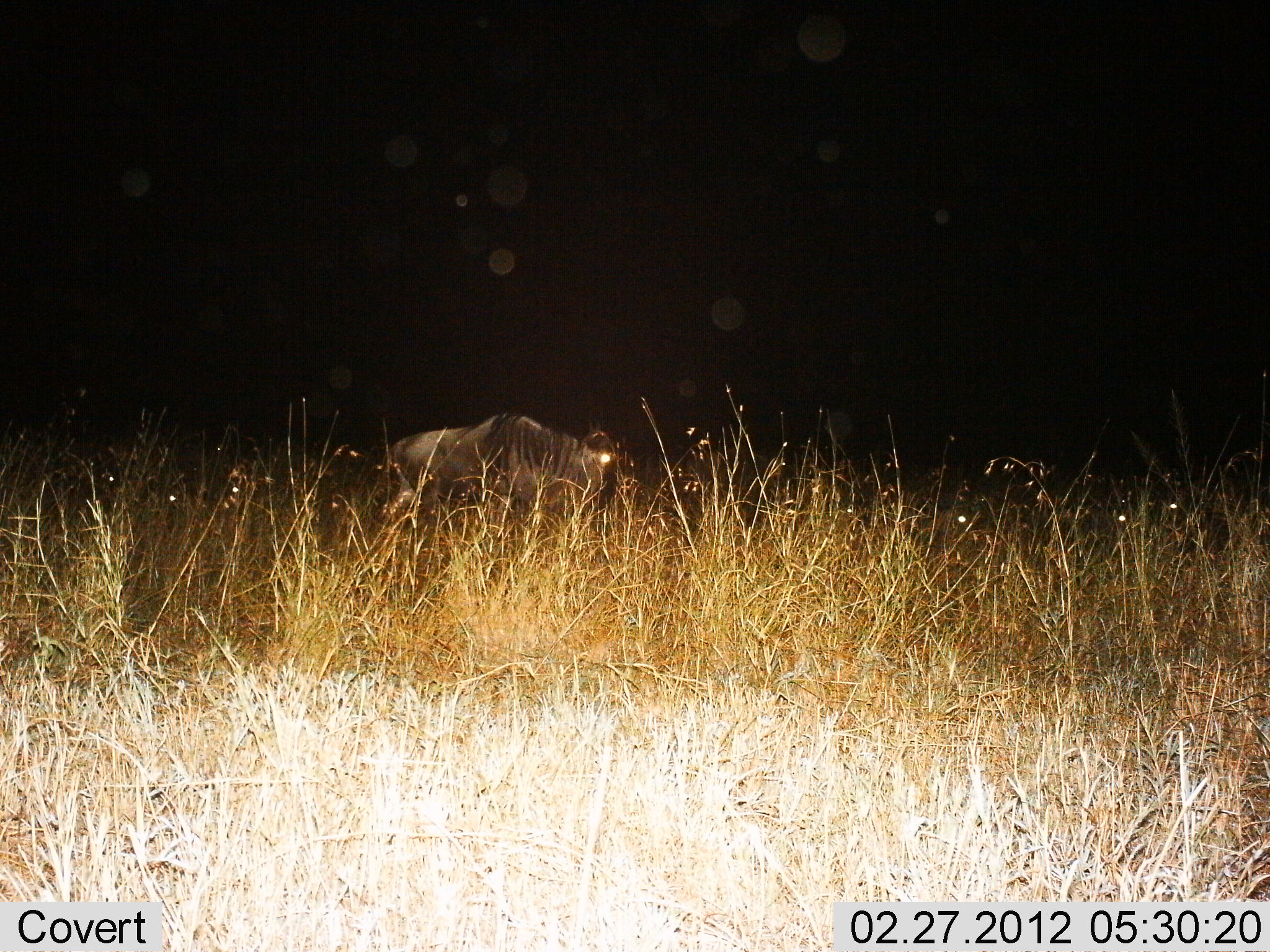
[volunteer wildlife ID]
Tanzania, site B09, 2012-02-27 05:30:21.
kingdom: Animalia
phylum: Chordata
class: Mammalia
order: Artiodactyla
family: Bovidae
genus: Connochaetes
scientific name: Connochaetes taurinus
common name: blue wildebeest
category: wildebeest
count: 1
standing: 54%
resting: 31%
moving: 23%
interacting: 0%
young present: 0%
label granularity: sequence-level